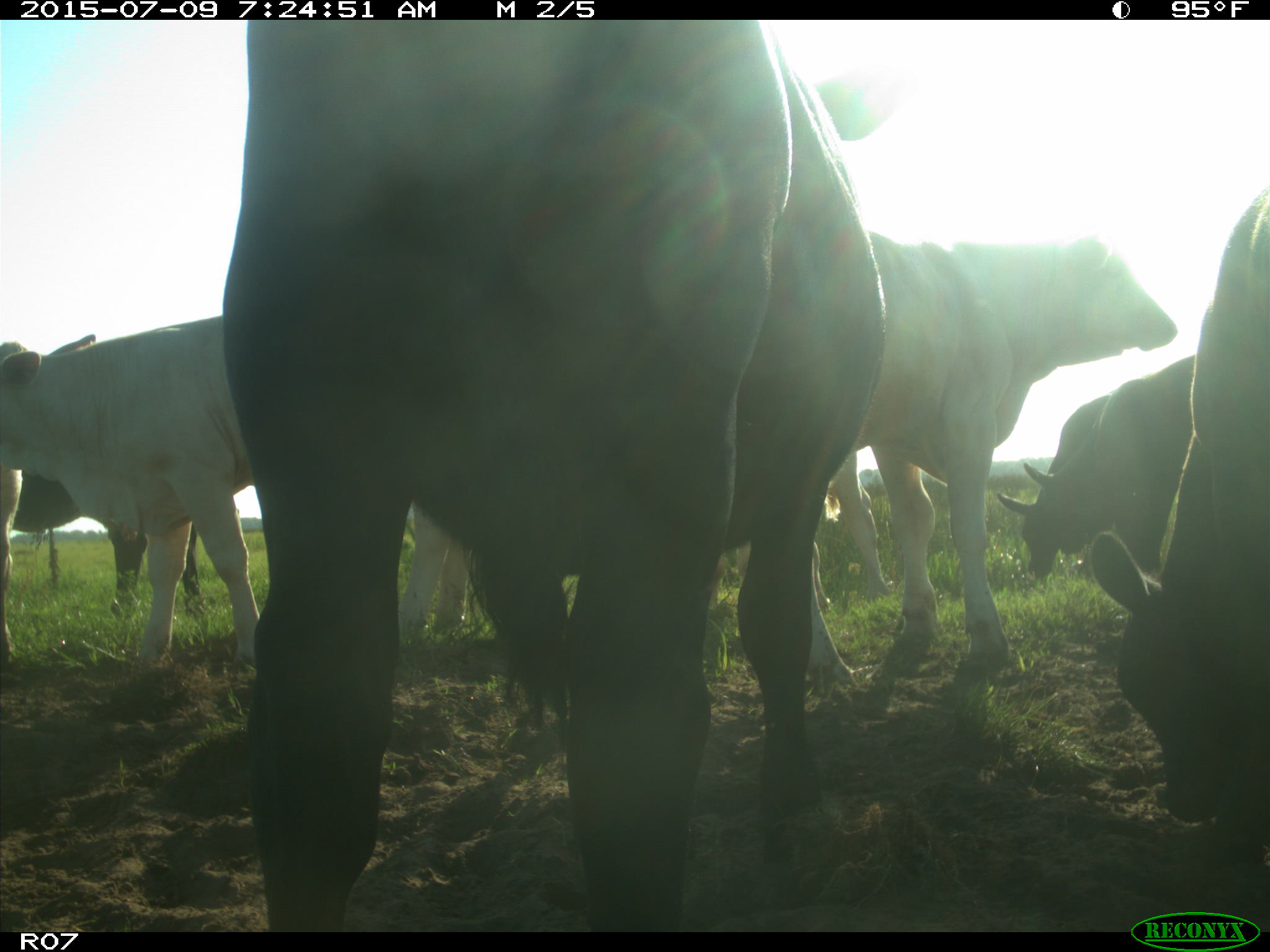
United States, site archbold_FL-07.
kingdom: Animalia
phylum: Chordata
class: Mammalia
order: Artiodactyla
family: Bovidae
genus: Bos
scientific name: Bos taurus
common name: domestic cow